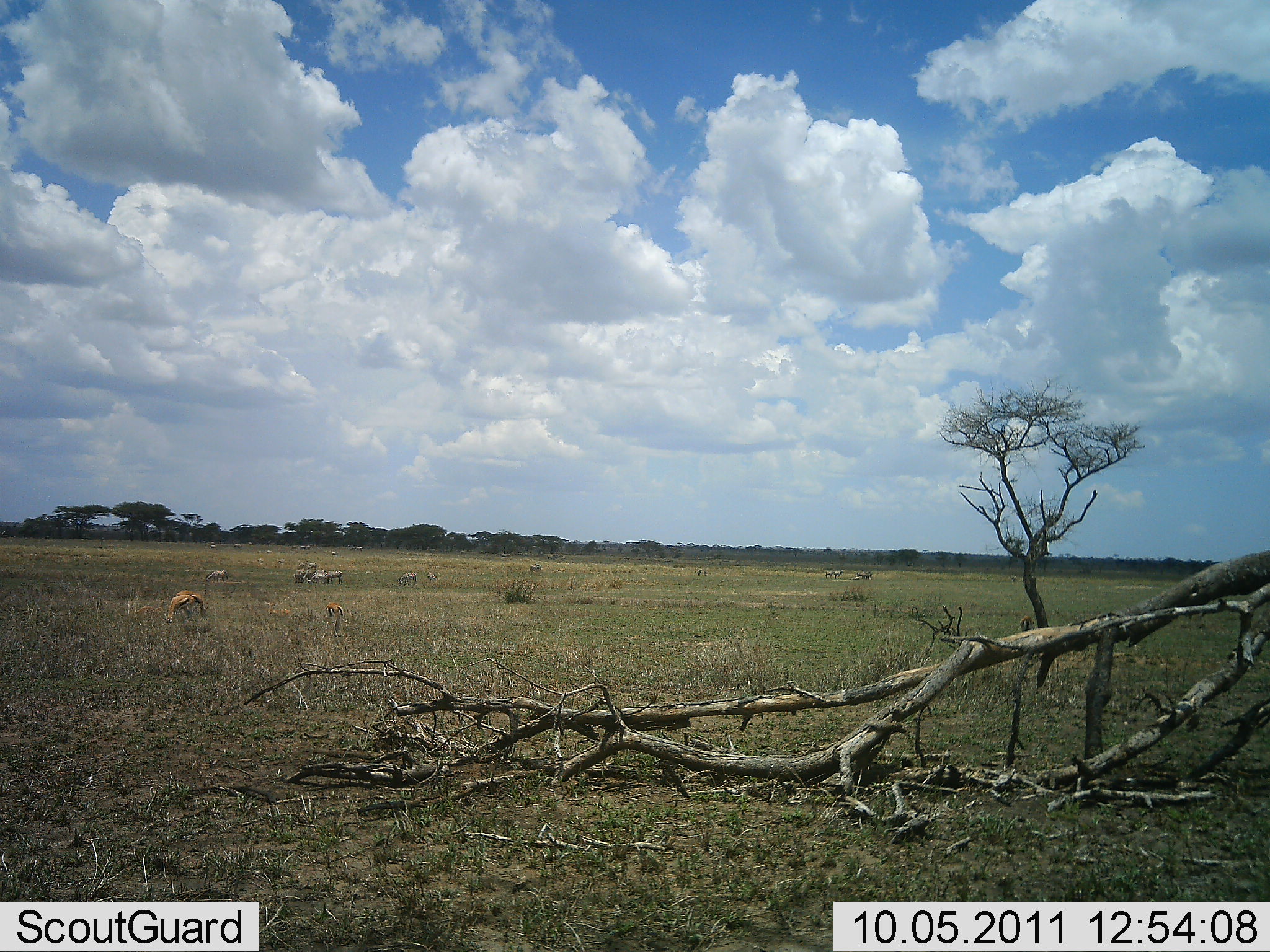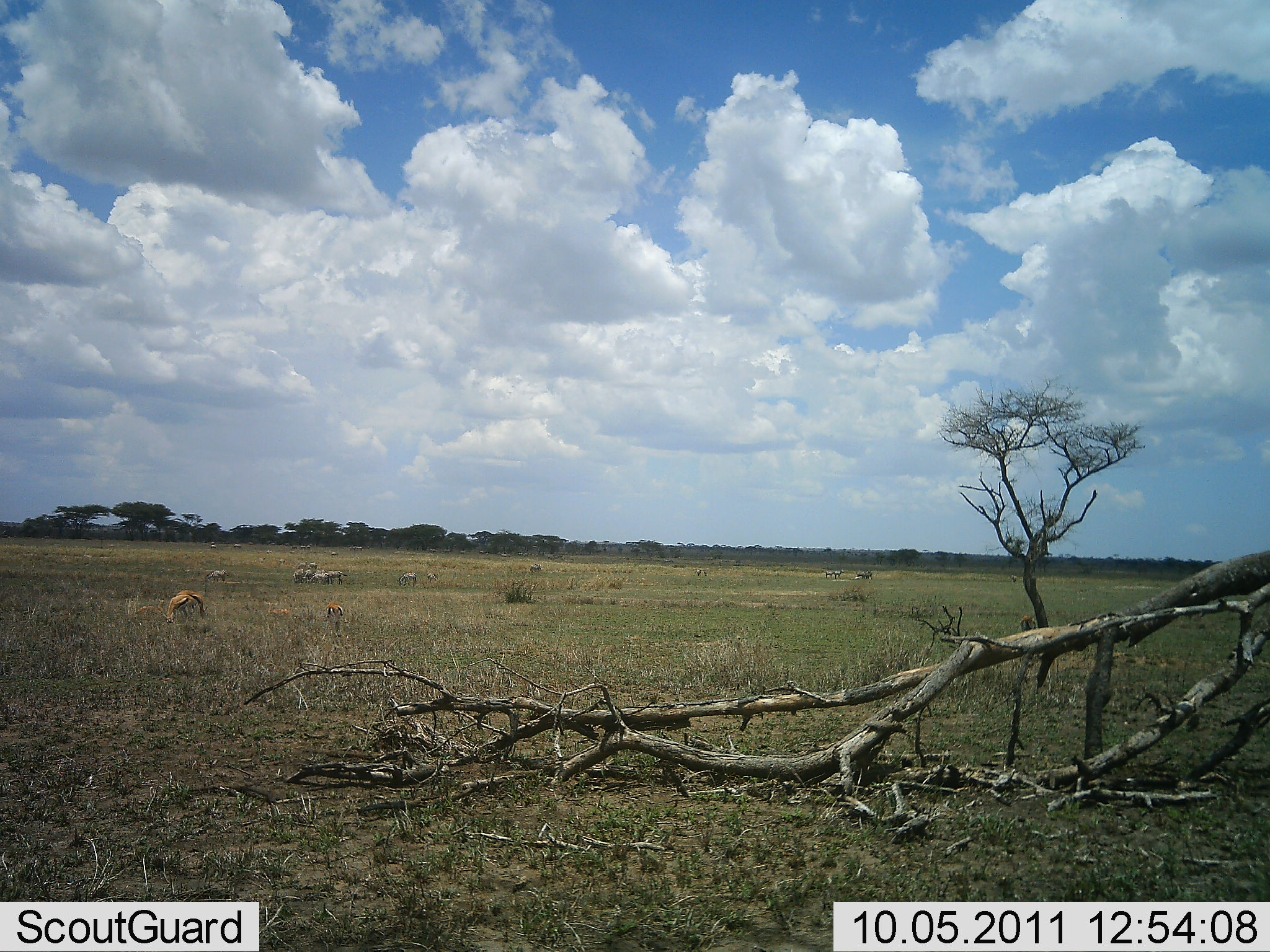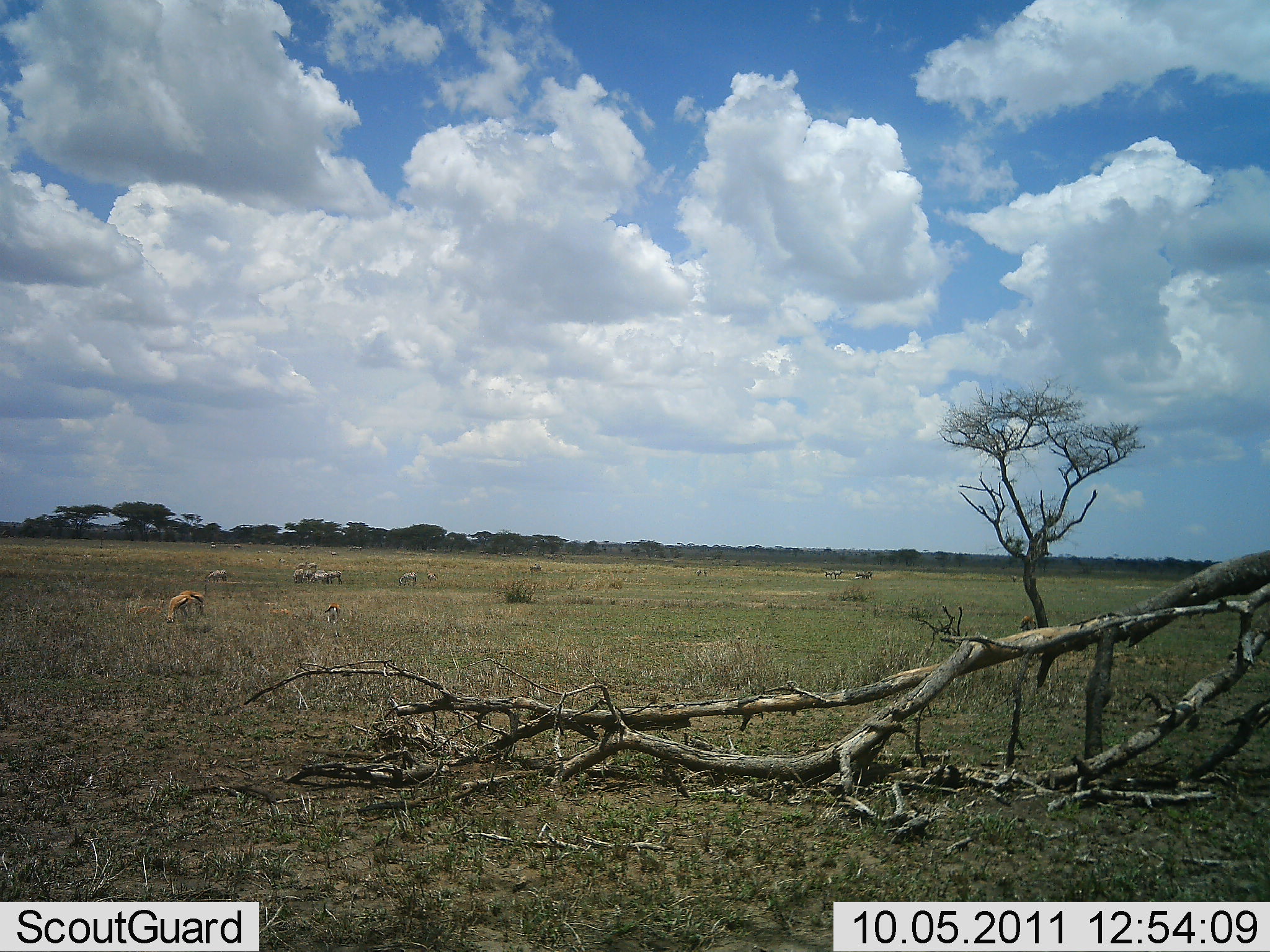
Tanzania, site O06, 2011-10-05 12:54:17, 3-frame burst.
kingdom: Animalia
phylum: Chordata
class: Mammalia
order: Artiodactyla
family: Bovidae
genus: Eudorcas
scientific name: Eudorcas thomsonii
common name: thomson's gazelle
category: gazellethomsons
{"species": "gazellethomsons (thomson's gazelle) (Eudorcas thomsonii)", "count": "2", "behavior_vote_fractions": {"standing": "30%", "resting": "30%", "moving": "0%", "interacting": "0%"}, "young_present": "10%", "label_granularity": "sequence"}